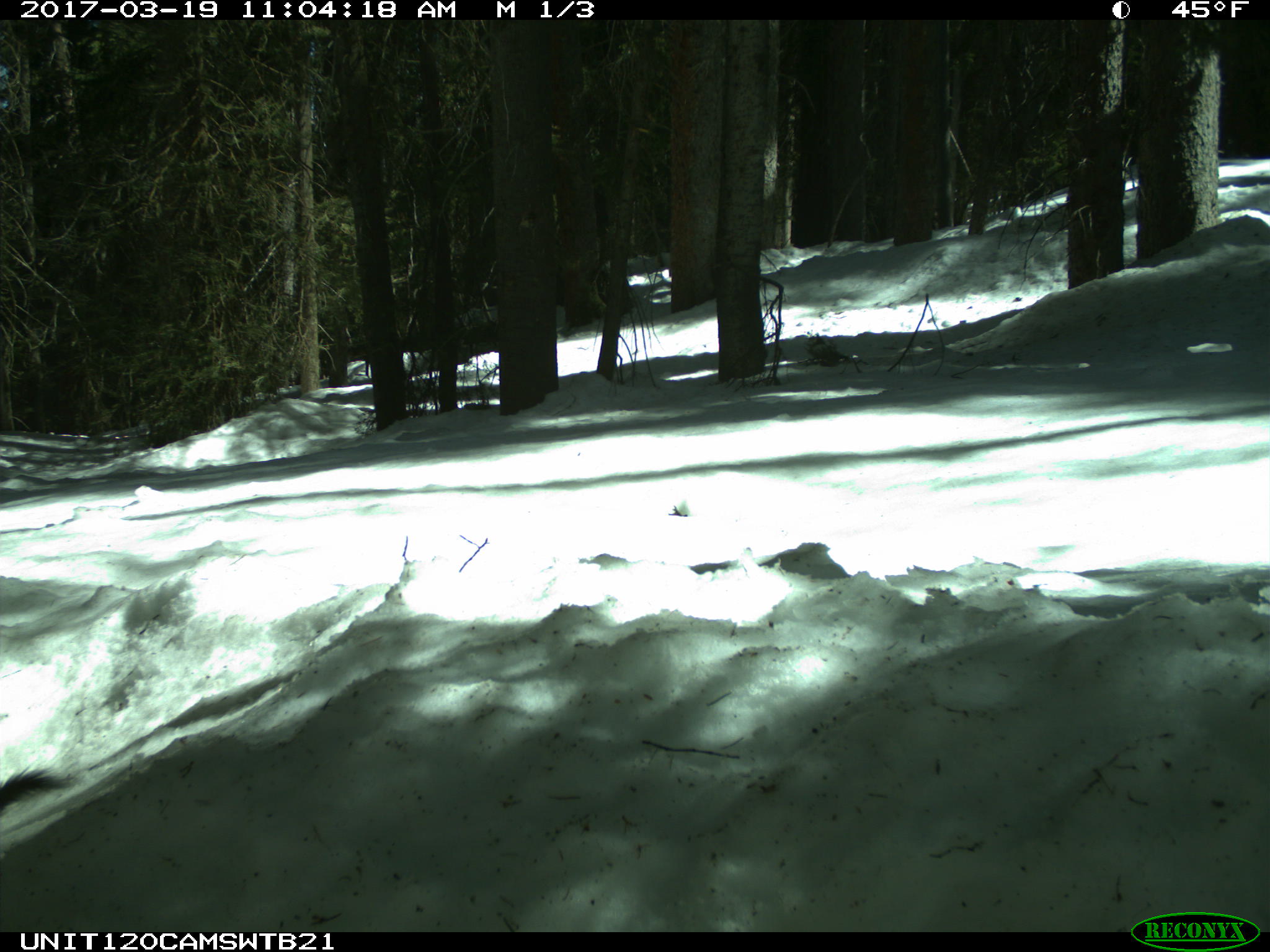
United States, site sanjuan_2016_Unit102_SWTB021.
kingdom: Animalia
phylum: Chordata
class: Mammalia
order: Rodentia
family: Sciuridae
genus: Tamiasciurus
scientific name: Tamiasciurus hudsonicus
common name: american red squirrel